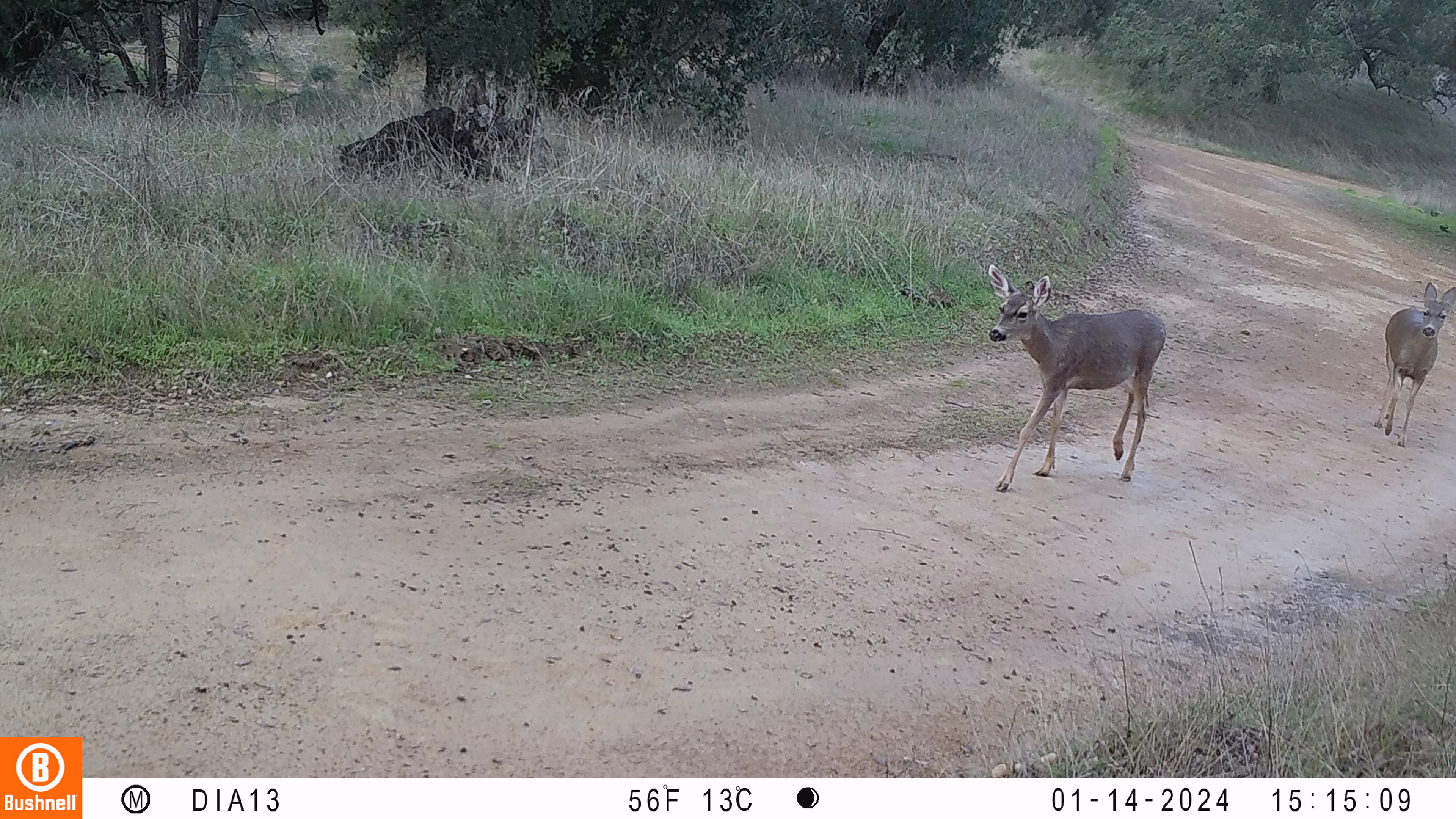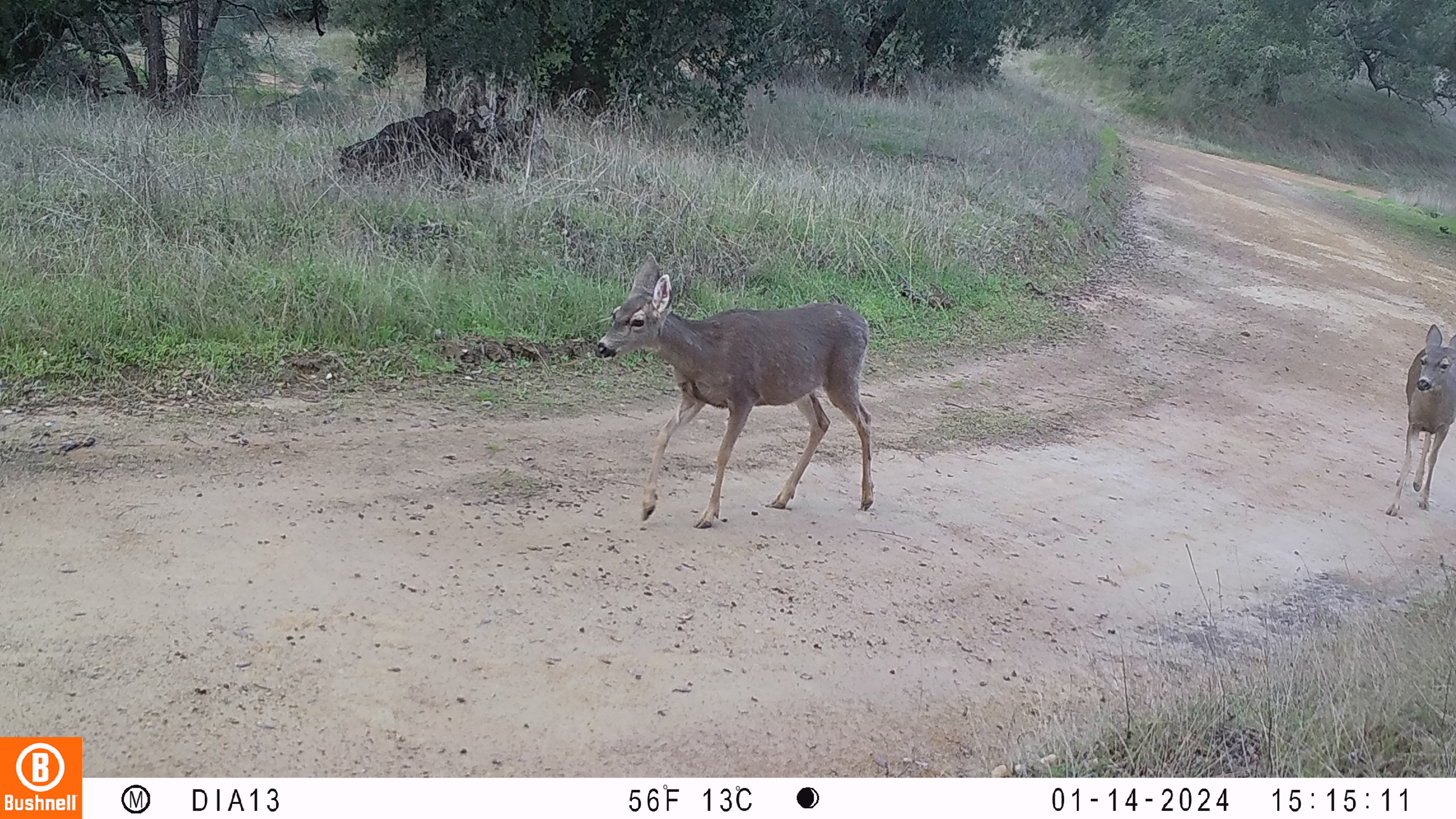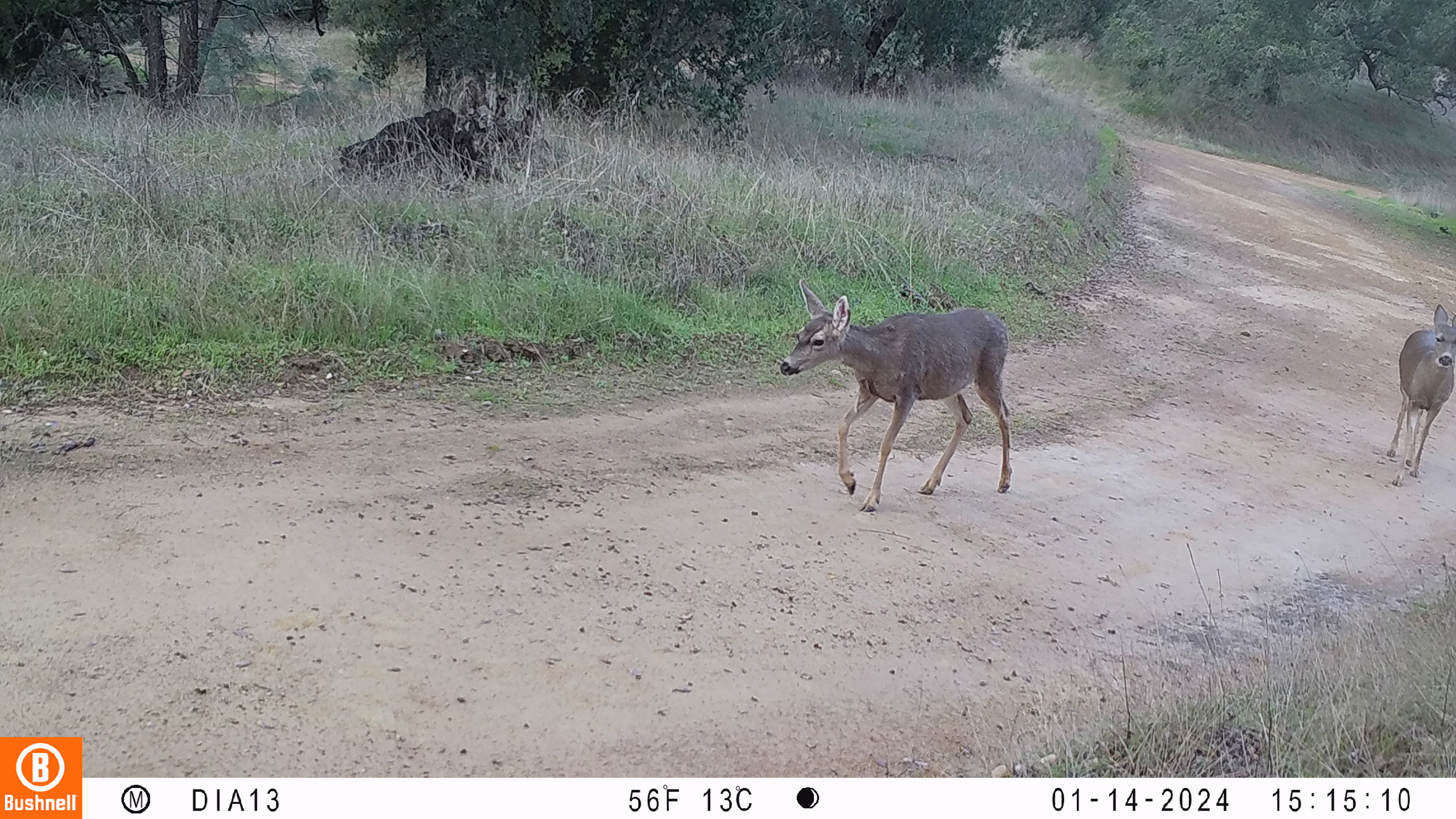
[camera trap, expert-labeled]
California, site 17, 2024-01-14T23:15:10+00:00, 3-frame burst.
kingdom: Animalia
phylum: Chordata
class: Mammalia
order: Artiodactyla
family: Cervidae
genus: Odocoileus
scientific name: Odocoileus hemionus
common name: mule deer